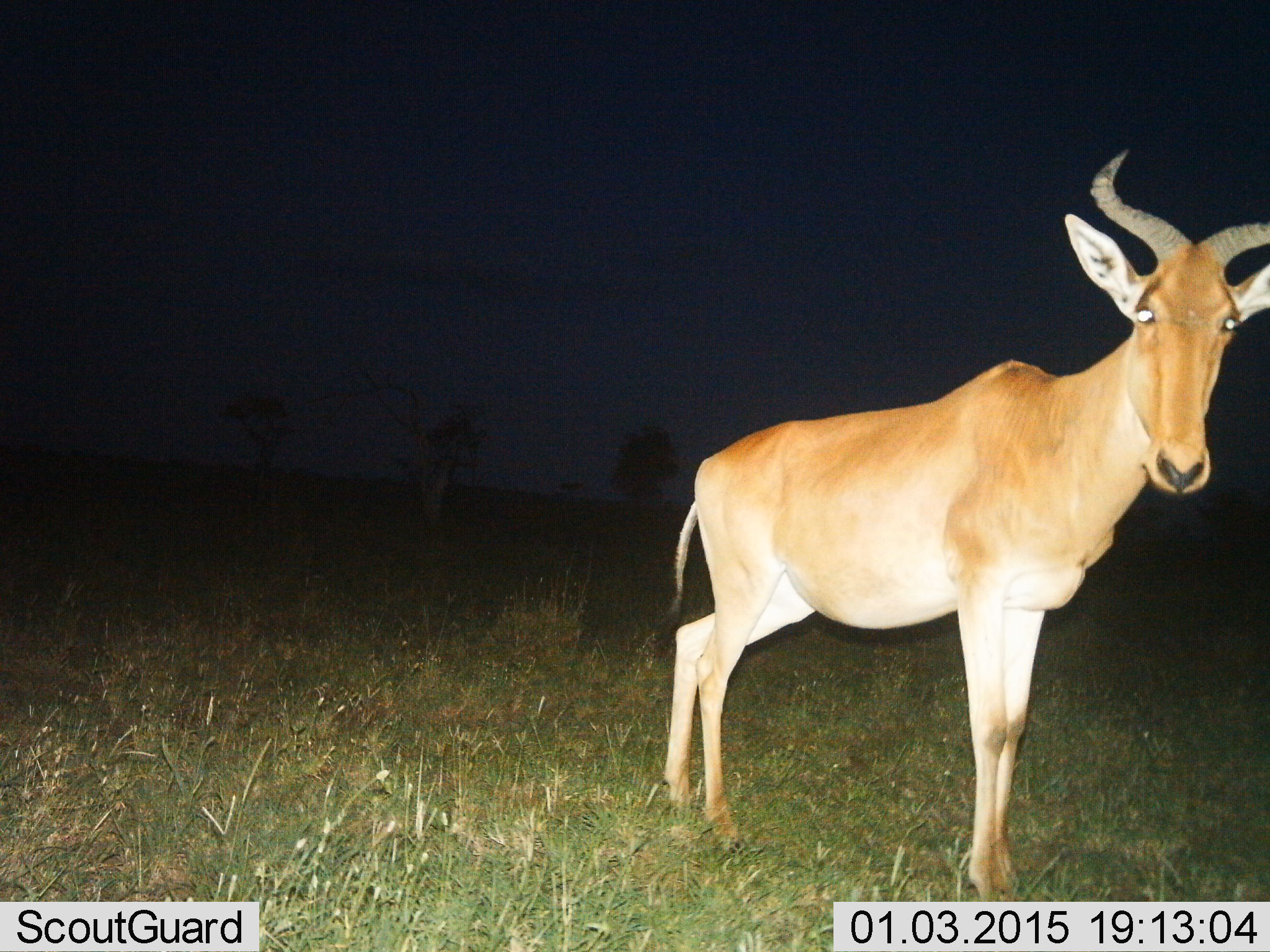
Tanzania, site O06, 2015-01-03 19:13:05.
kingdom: Animalia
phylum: Chordata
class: Mammalia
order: Artiodactyla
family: Bovidae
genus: Alcelaphus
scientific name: Alcelaphus buselaphus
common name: hartebeest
Hartebeest (Alcelaphus buselaphus), count 1. Behavior (volunteer vote fractions): standing 100%, resting 0%, moving 0%, interacting 0%. Young present (vote fraction): 0%. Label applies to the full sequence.